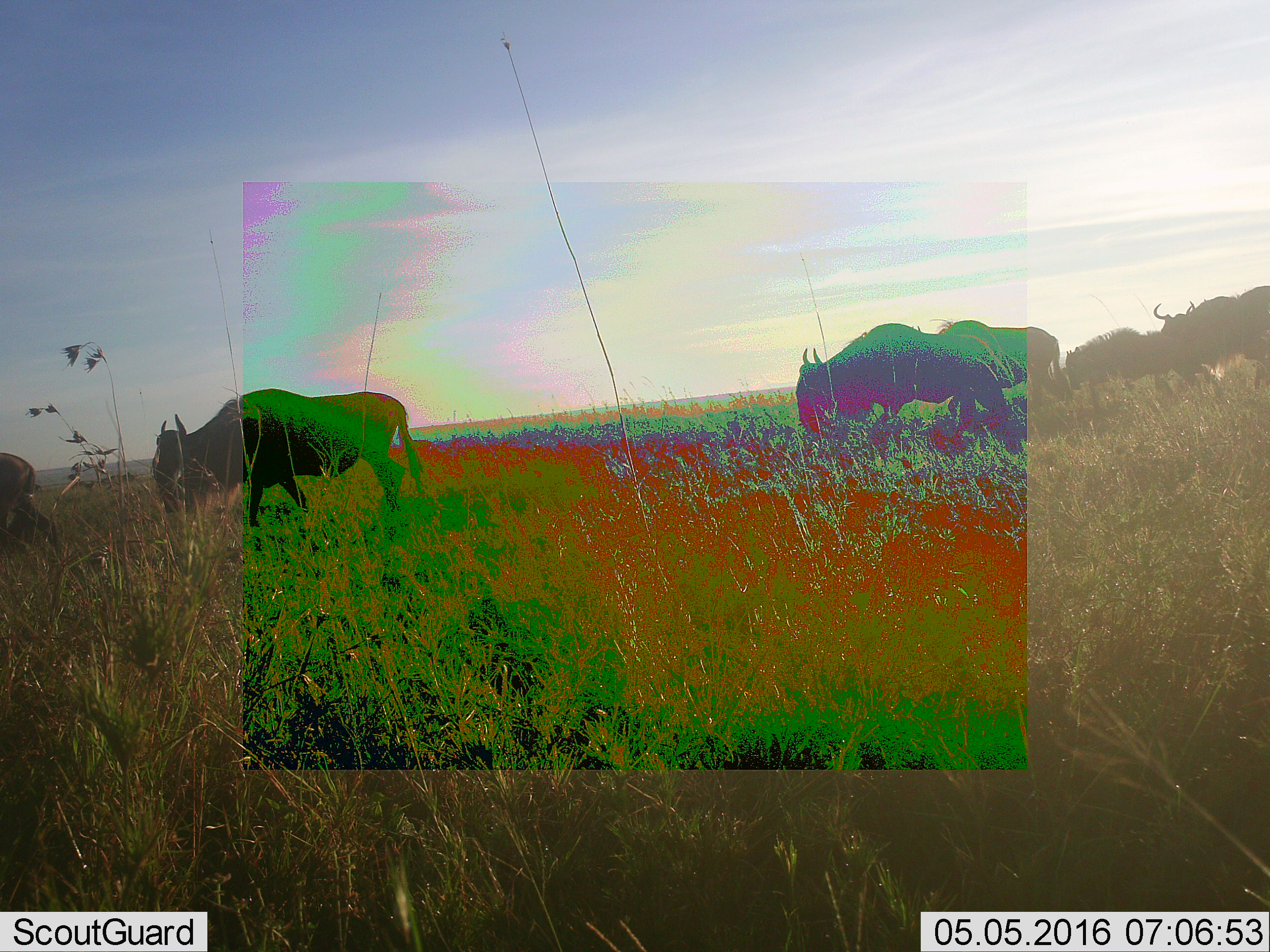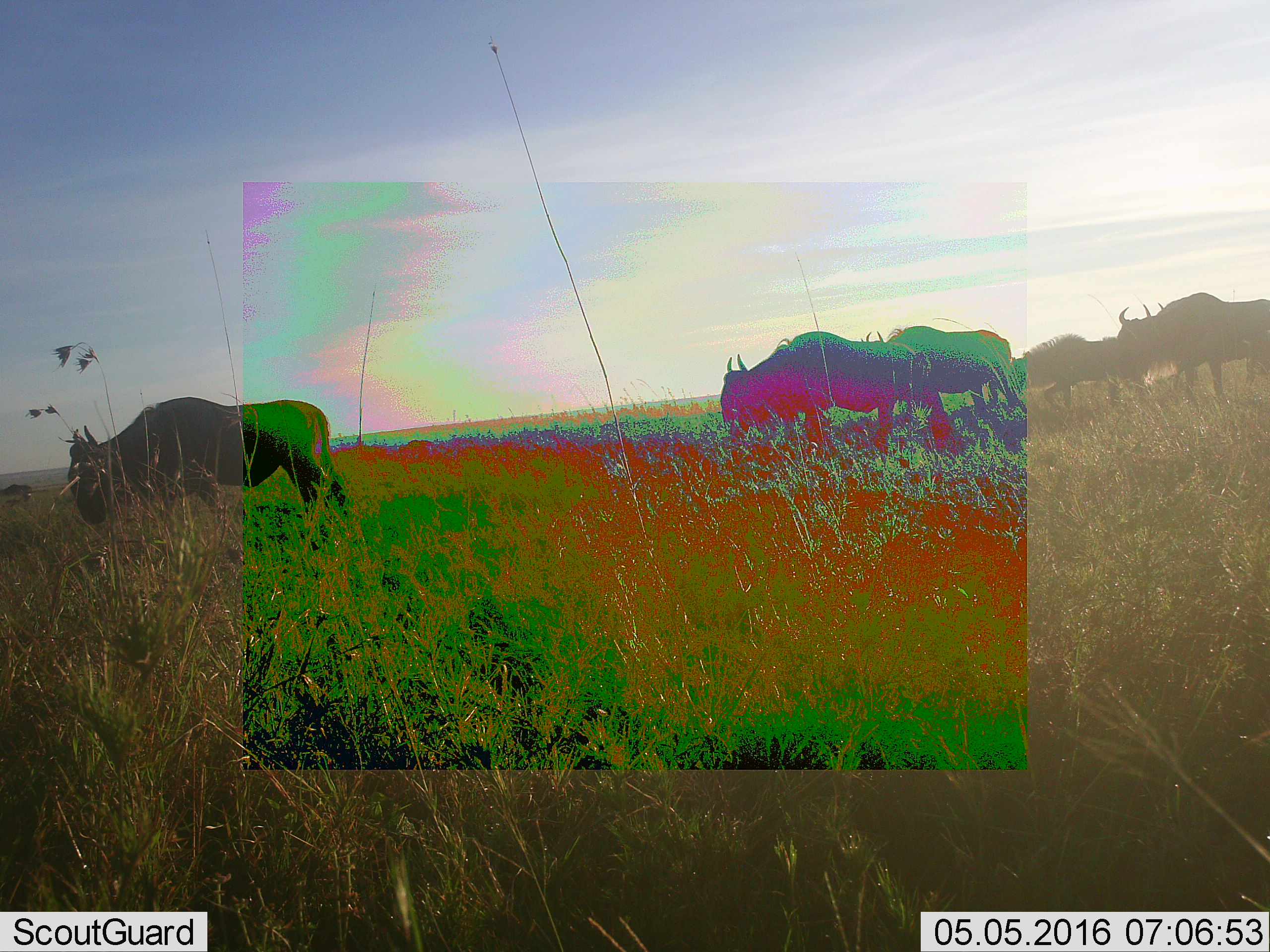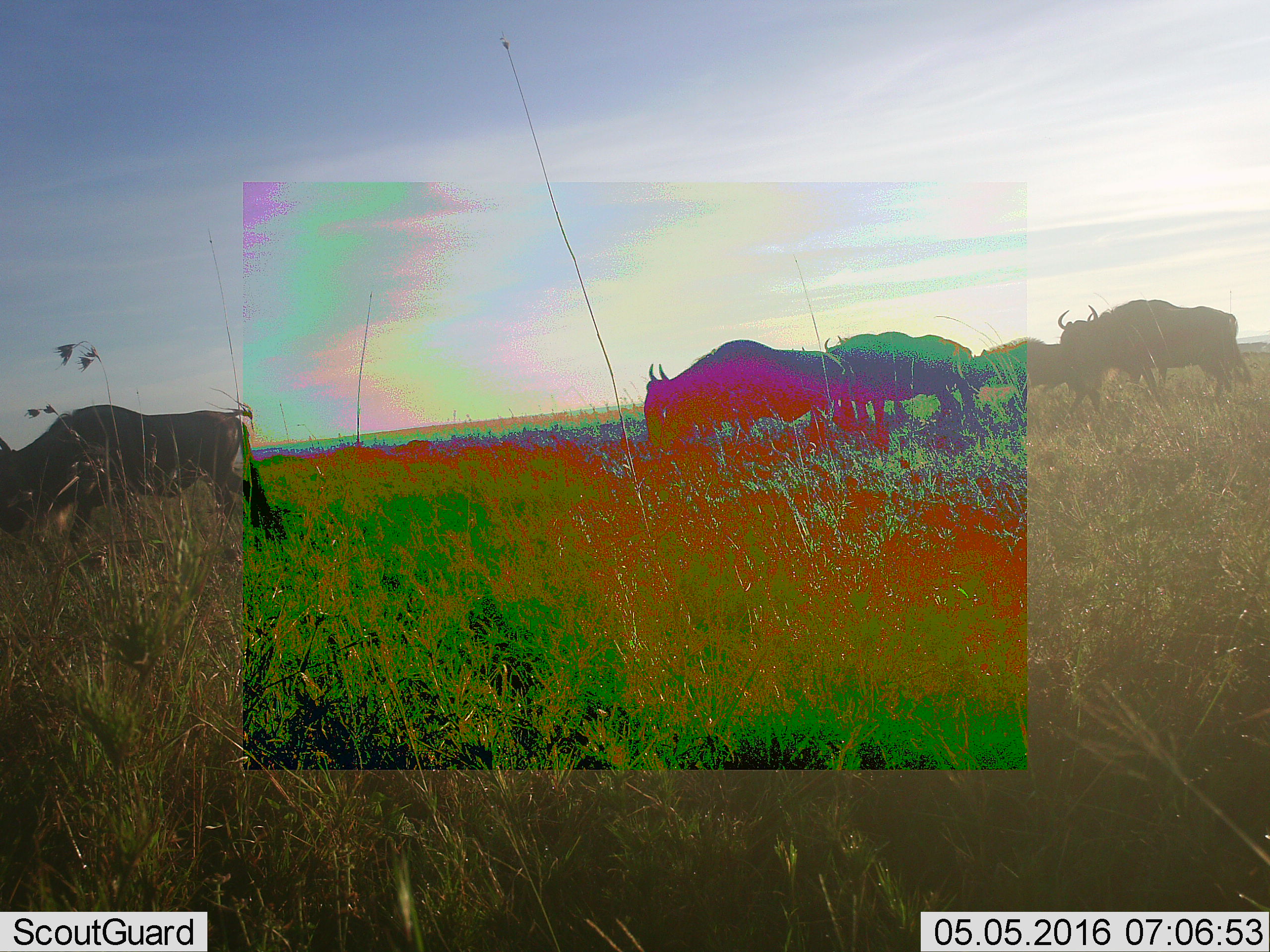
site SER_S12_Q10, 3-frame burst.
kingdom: Animalia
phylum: Chordata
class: Mammalia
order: Artiodactyla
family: Bovidae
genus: Connochaetes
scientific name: Connochaetes taurinus taurinus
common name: blue wildebeest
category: wildebeestblue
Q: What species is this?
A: Wildebeestblue (blue wildebeest) (Connochaetes taurinus taurinus).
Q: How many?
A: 6.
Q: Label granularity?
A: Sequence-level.